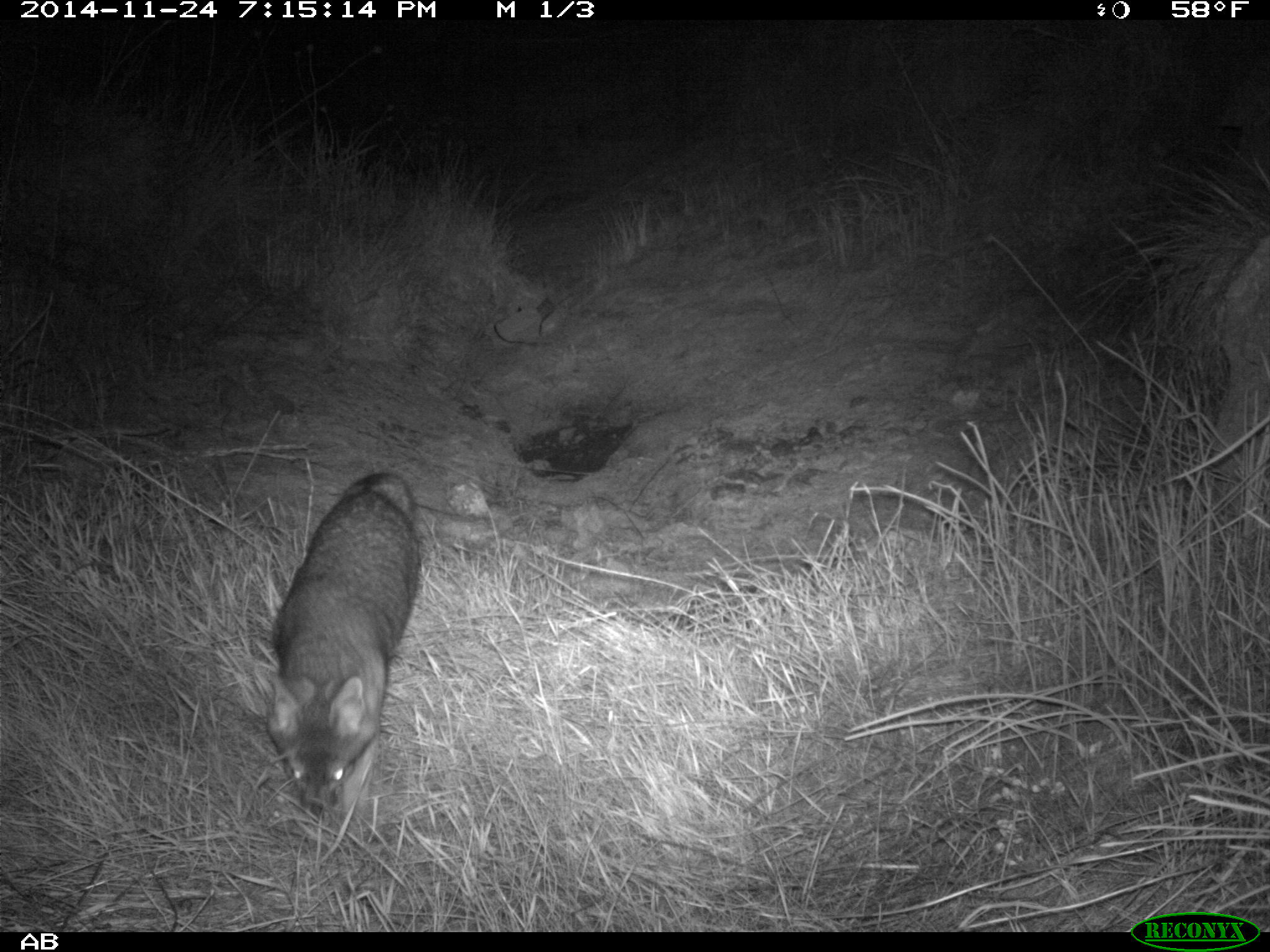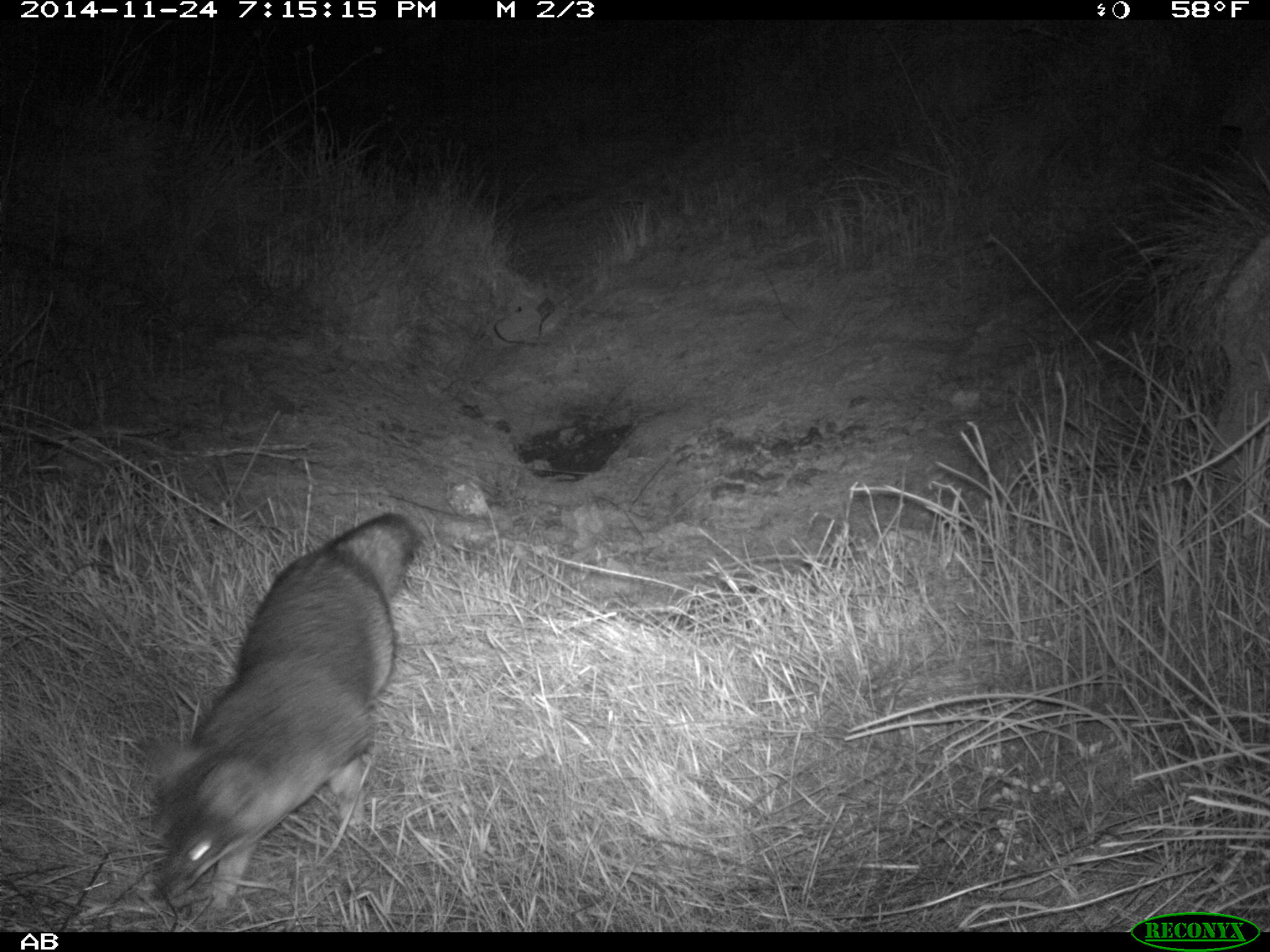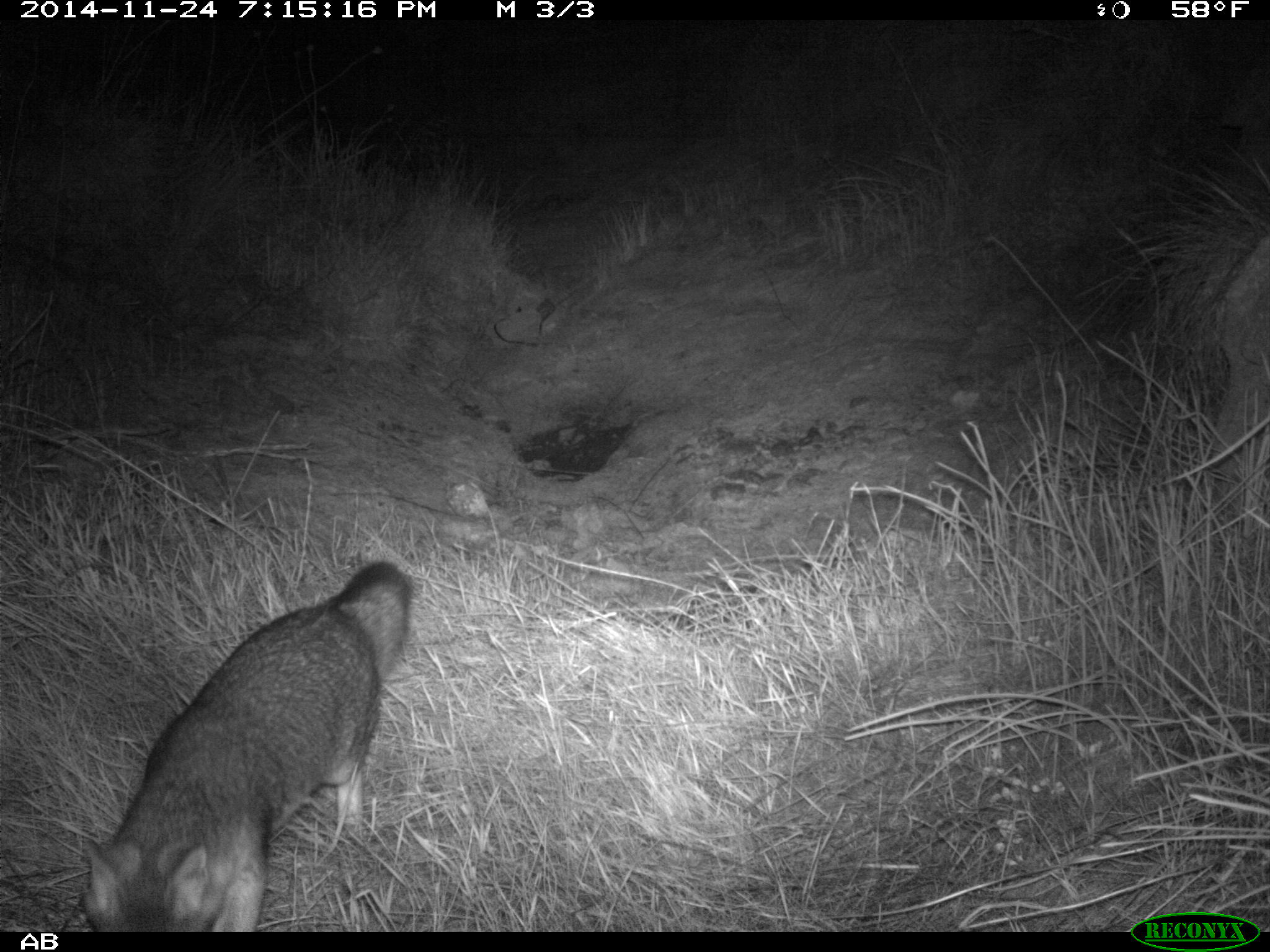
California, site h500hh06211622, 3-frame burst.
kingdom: Animalia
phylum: Chordata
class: Mammalia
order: Carnivora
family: Canidae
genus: Urocyon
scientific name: Urocyon littoralis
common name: island fox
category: fox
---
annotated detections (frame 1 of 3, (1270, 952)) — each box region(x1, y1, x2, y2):
fox: region(266, 471, 420, 826)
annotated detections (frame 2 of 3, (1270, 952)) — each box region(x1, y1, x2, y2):
fox: region(147, 512, 423, 911)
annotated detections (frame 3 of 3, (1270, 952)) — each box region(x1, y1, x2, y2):
fox: region(84, 560, 410, 932)